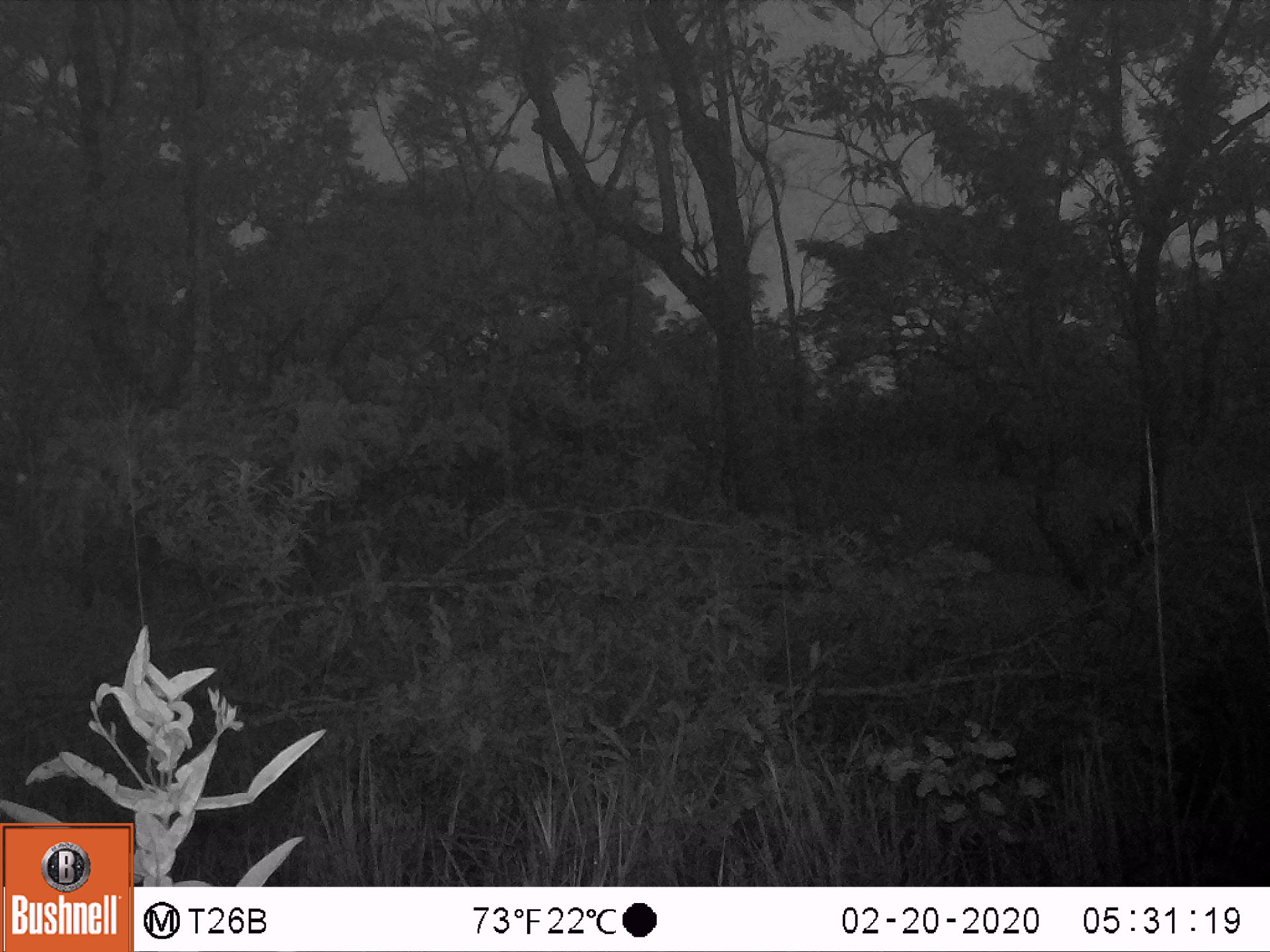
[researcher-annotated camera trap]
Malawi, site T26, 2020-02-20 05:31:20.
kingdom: Animalia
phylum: Chordata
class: Mammalia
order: Artiodactyla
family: Bovidae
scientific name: Antilopinae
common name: small antelope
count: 1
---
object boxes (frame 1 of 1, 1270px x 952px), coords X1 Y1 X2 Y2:
small antelope: 935 489 1159 675